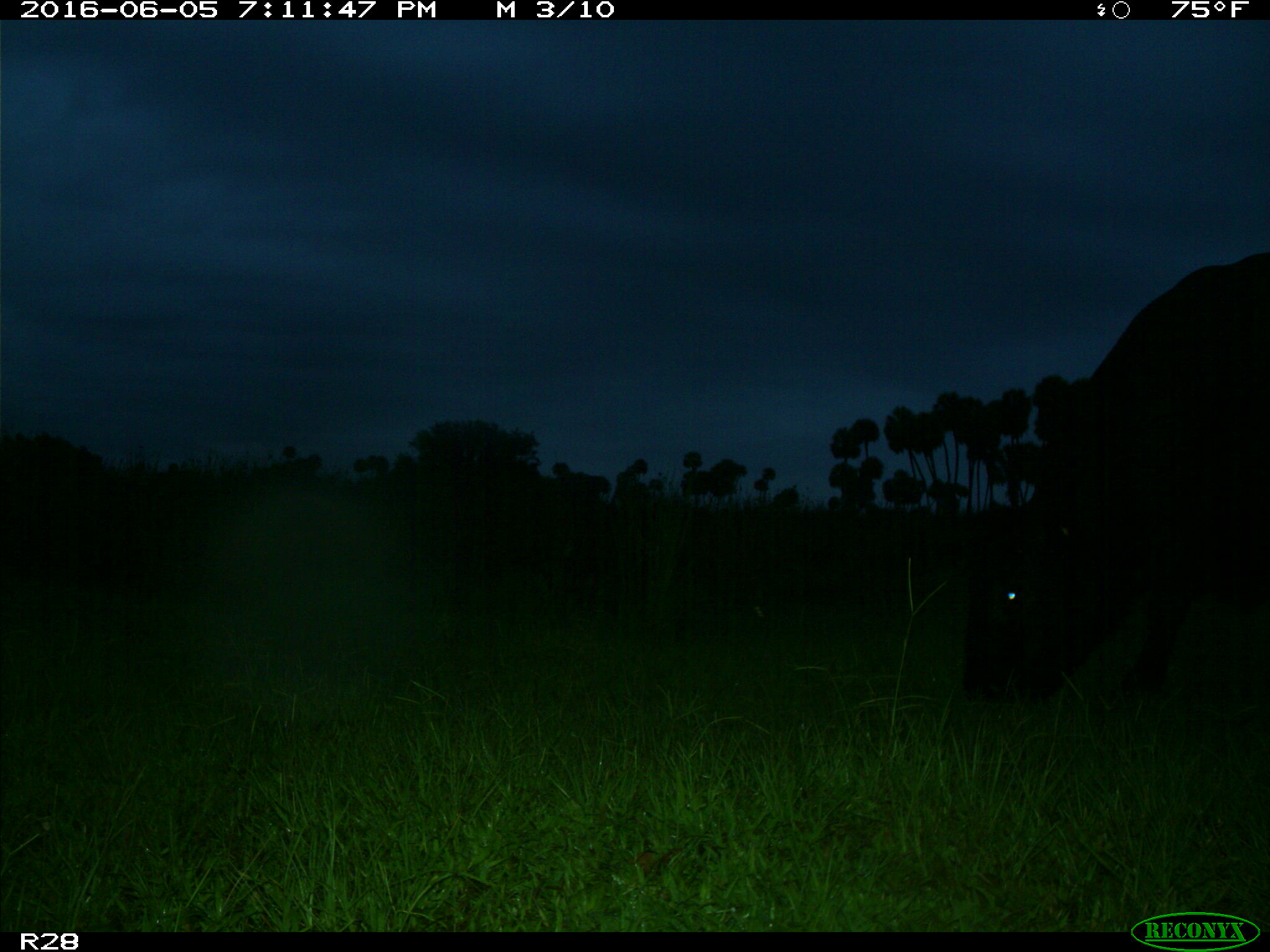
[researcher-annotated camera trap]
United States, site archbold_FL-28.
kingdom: Animalia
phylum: Chordata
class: Mammalia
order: Artiodactyla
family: Bovidae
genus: Bos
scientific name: Bos taurus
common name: domestic cow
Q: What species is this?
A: Bos taurus (domestic cow).